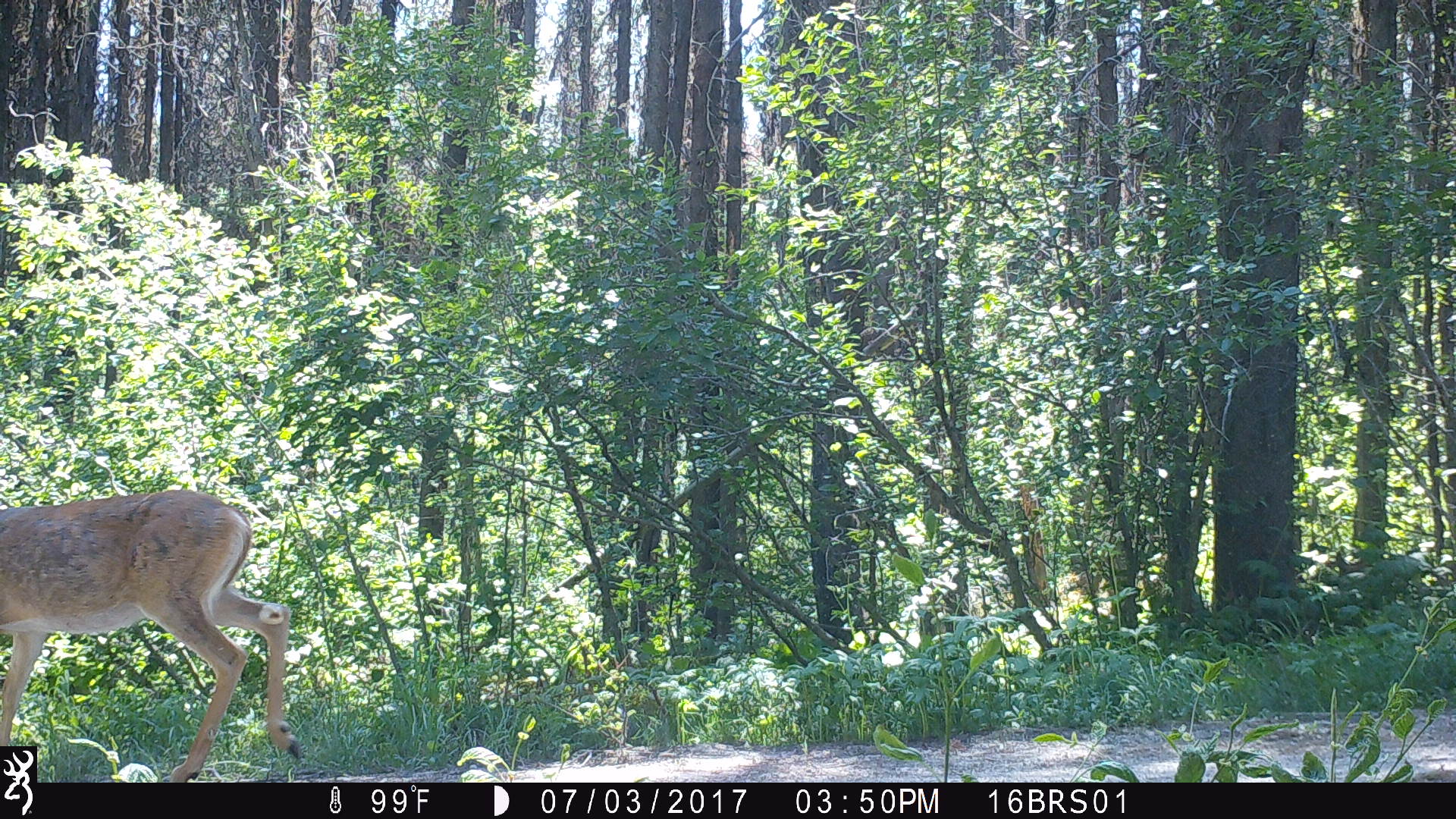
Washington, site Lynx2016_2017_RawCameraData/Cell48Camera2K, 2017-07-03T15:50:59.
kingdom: Animalia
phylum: Chordata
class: Mammalia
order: Artiodactyla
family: Cervidae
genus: Odocoileus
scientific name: Odocoileus virginianus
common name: white-tailed deer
Odocoileus virginianus (white-tailed deer). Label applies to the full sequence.